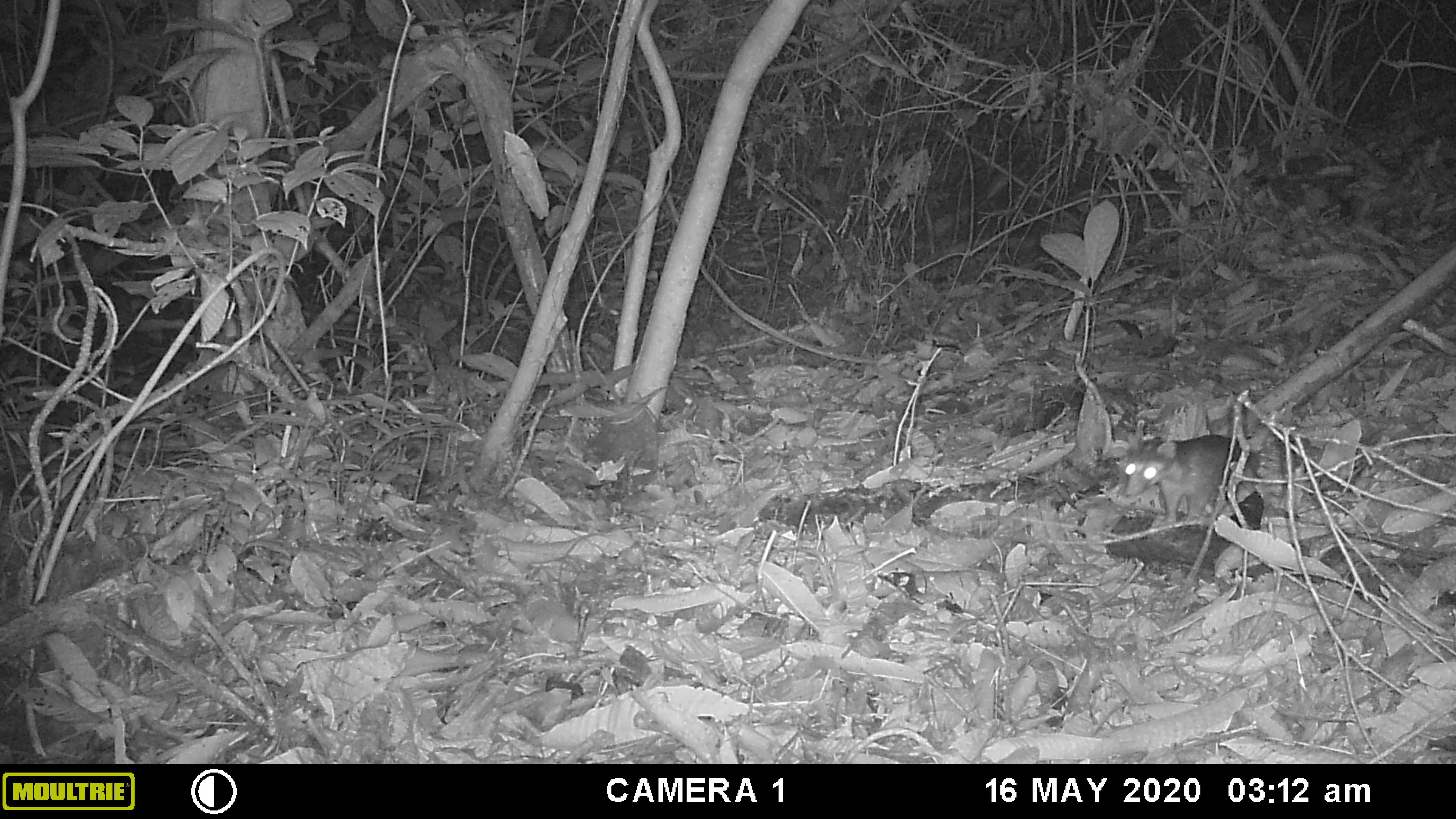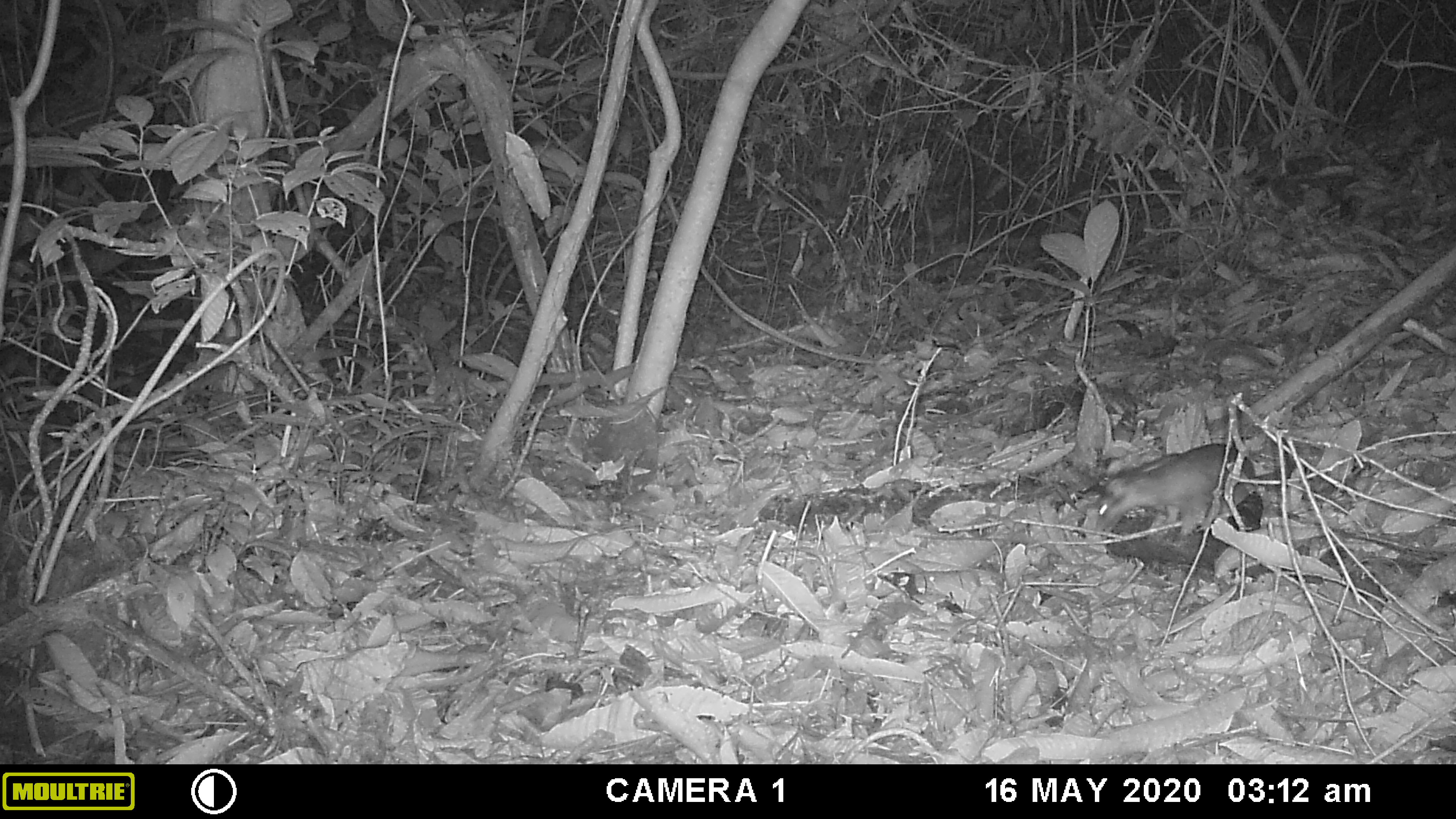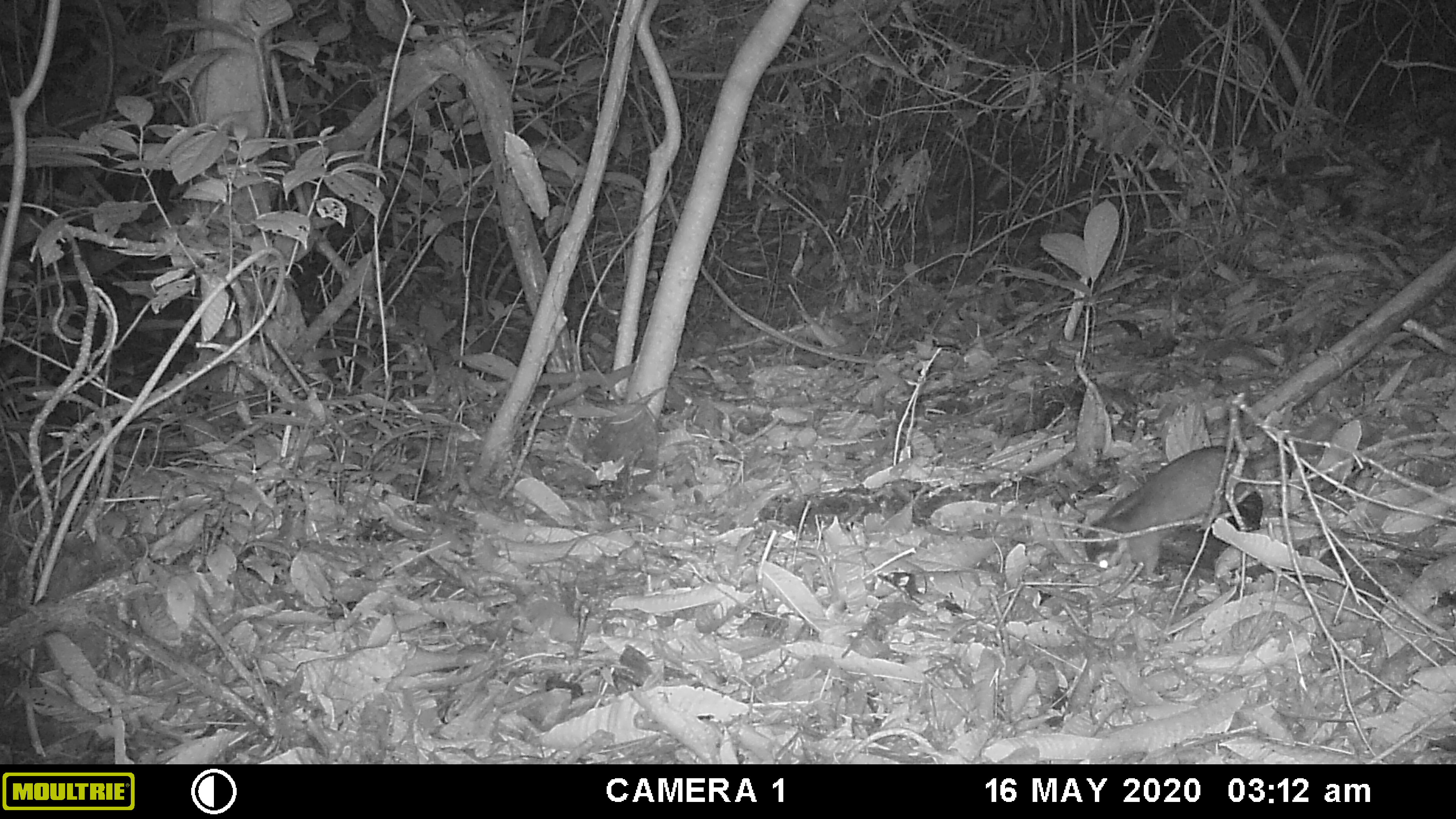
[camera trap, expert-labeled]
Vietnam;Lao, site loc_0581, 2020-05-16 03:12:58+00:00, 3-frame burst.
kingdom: Animalia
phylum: Chordata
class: Mammalia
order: Carnivora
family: Mustelidae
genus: Melogale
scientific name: Melogale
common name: ferret badger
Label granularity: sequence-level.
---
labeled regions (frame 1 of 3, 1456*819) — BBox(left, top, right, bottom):
ferret badger: BBox(1124, 426, 1260, 528)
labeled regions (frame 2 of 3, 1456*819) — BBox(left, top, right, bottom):
ferret badger: BBox(1094, 442, 1255, 535)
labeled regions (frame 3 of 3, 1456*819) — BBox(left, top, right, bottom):
ferret badger: BBox(1084, 445, 1279, 577)